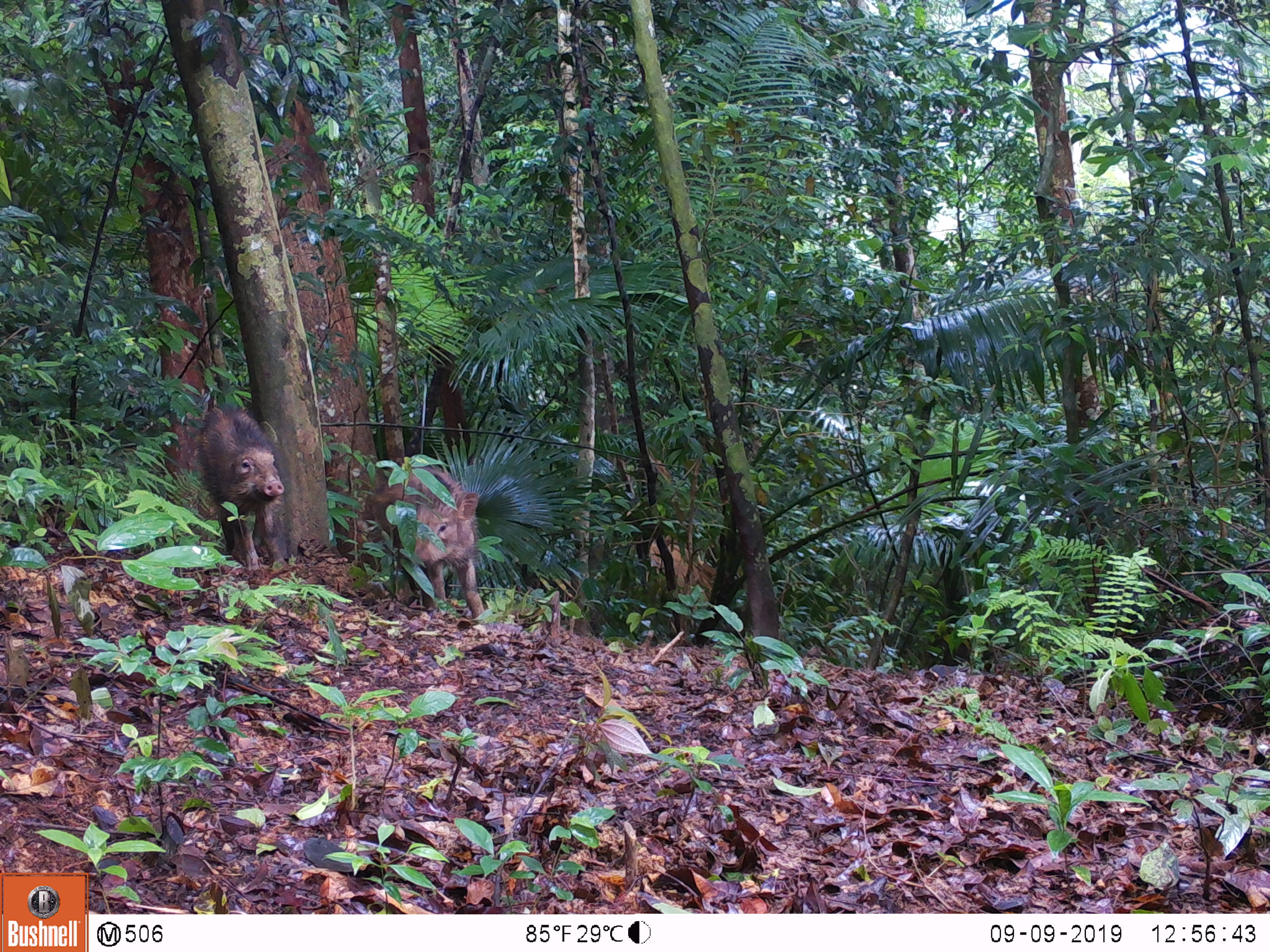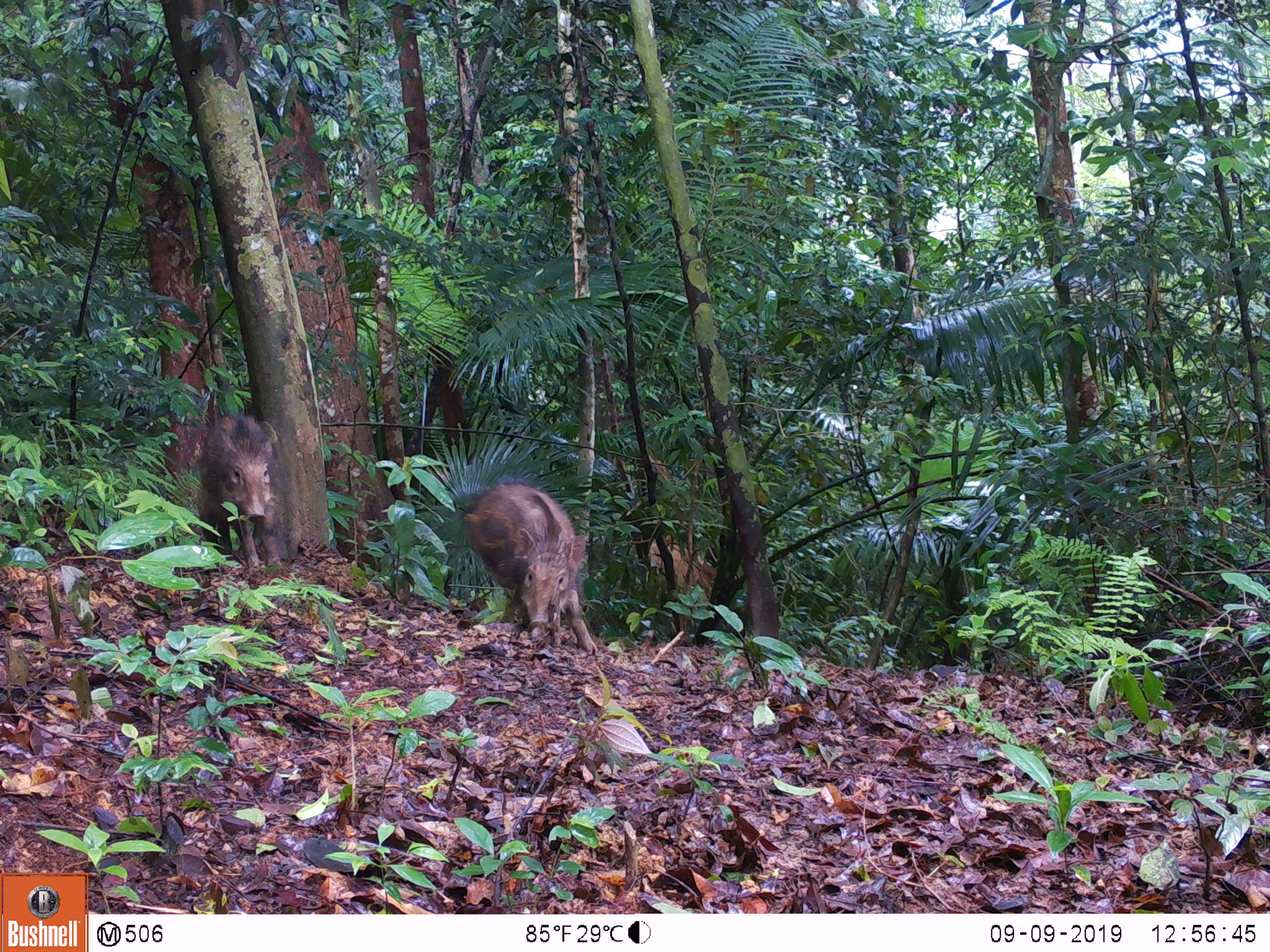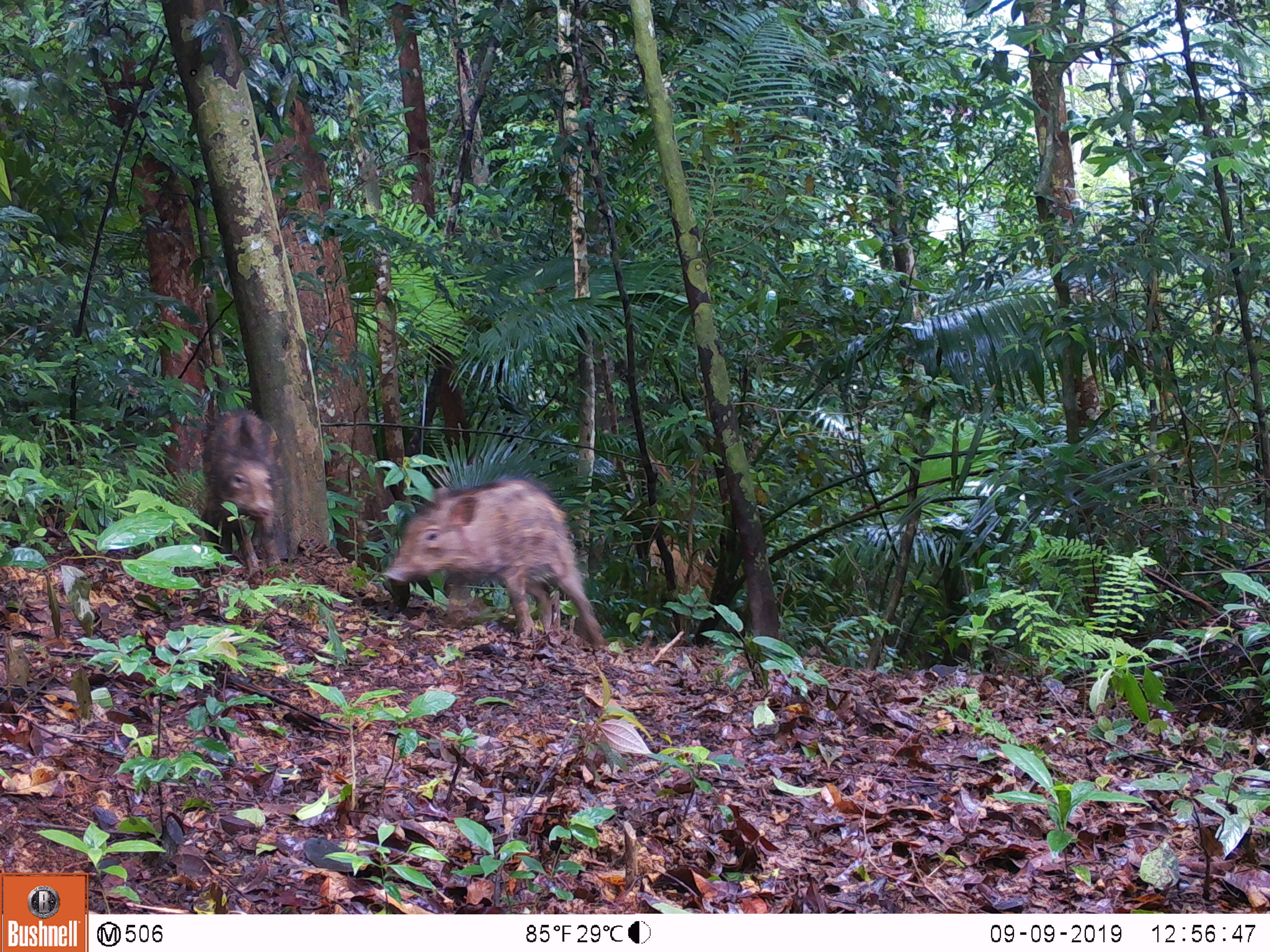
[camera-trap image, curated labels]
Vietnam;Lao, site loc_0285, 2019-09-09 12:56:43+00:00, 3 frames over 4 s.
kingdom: Animalia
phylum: Chordata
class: Mammalia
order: Artiodactyla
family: Suidae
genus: Sus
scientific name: Sus scrofa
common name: eurasian wild pig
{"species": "eurasian wild pig (Sus scrofa)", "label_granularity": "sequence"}